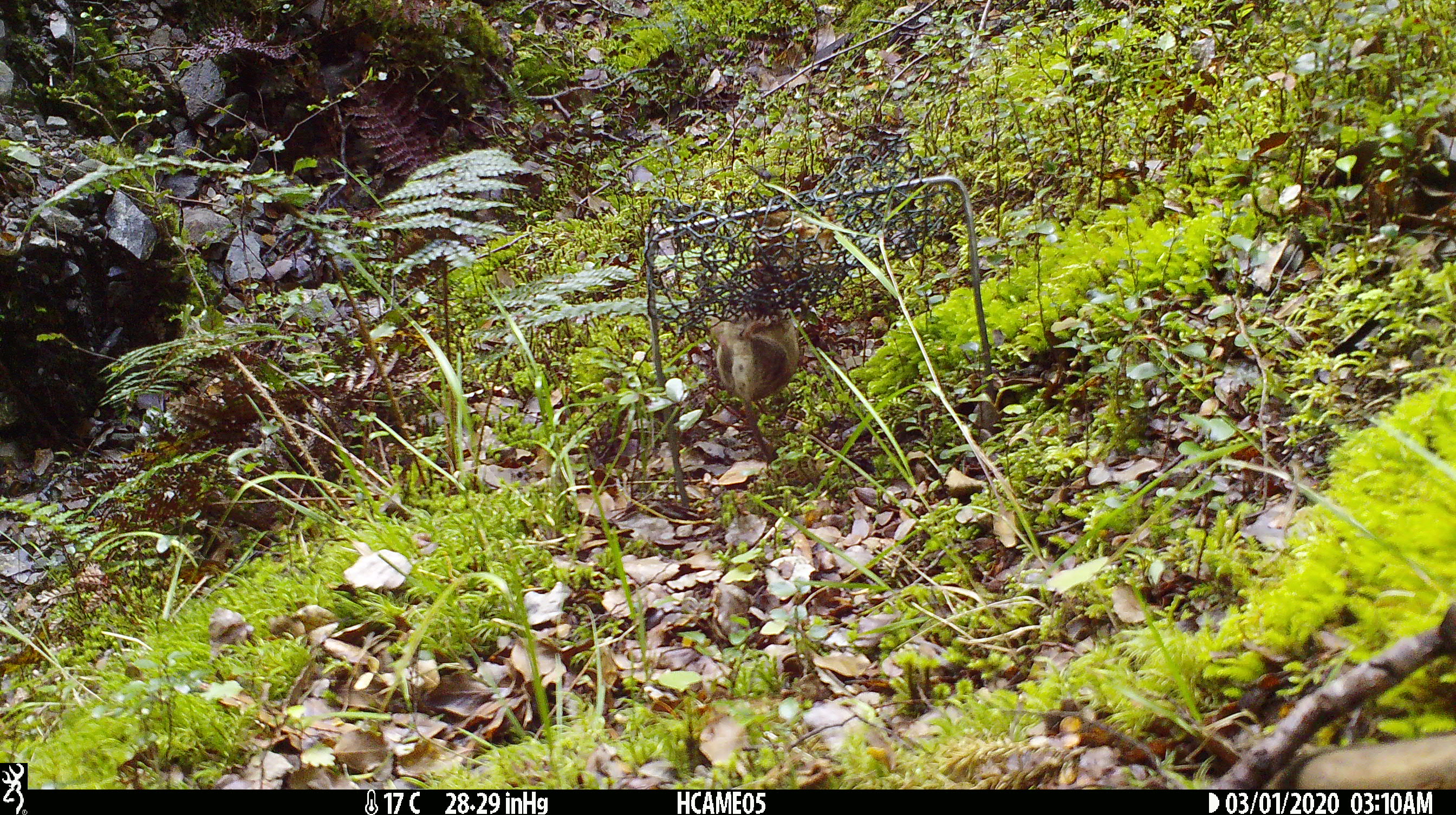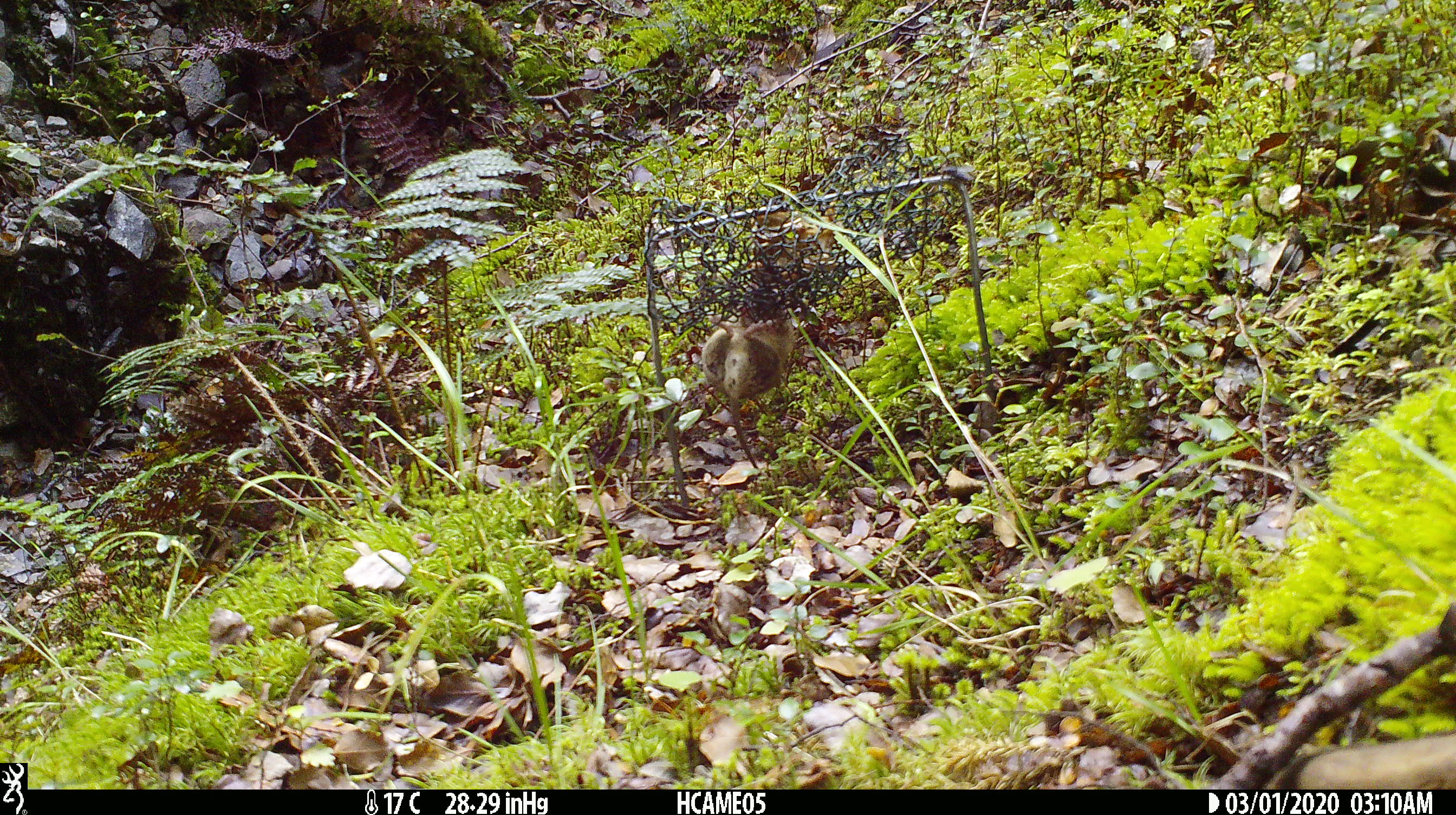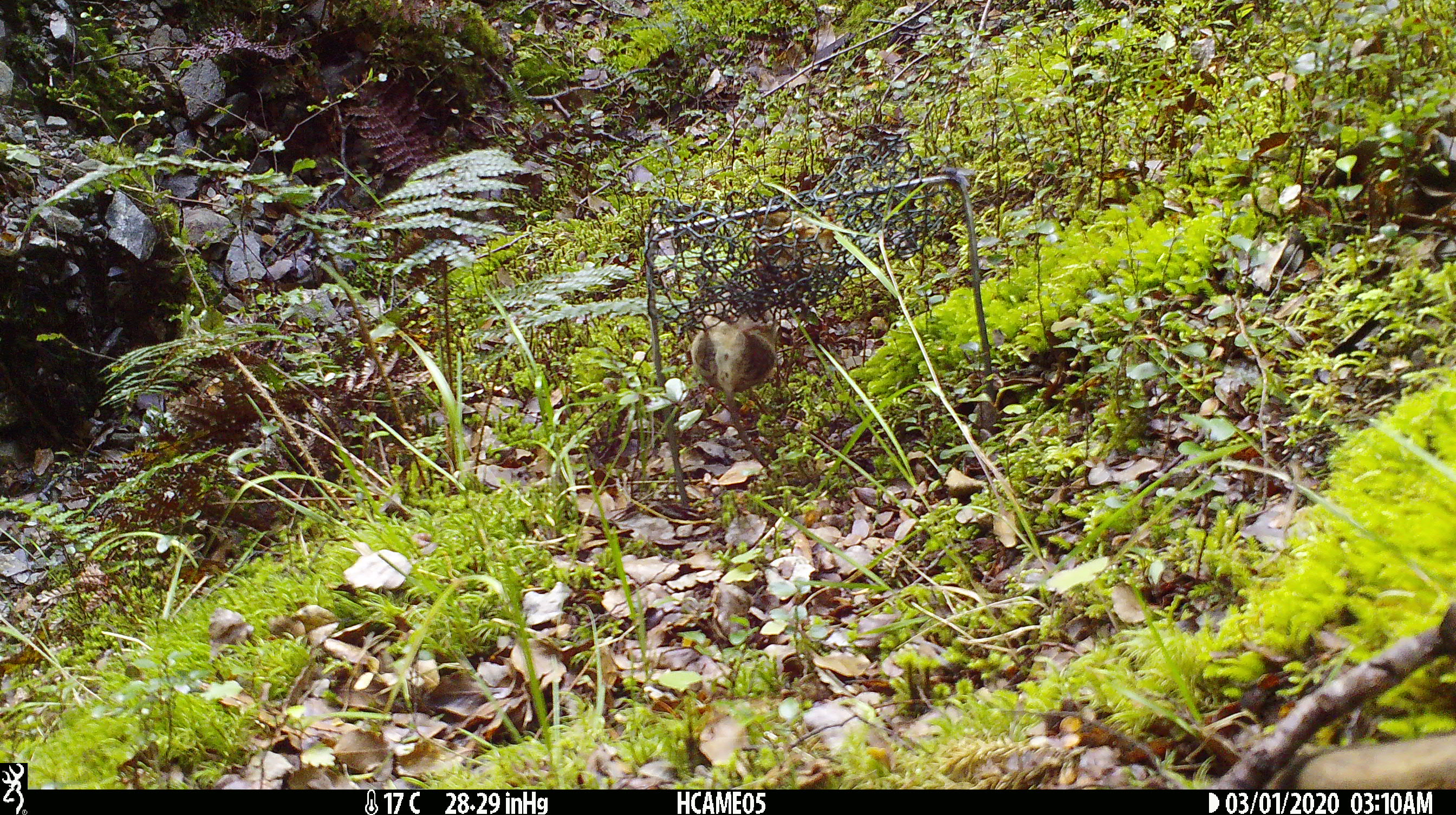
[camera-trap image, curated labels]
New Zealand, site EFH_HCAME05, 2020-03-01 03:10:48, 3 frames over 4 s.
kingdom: Animalia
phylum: Chordata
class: Mammalia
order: Rodentia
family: Muridae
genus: Mus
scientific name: Mus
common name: mouse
Mouse (Mus).